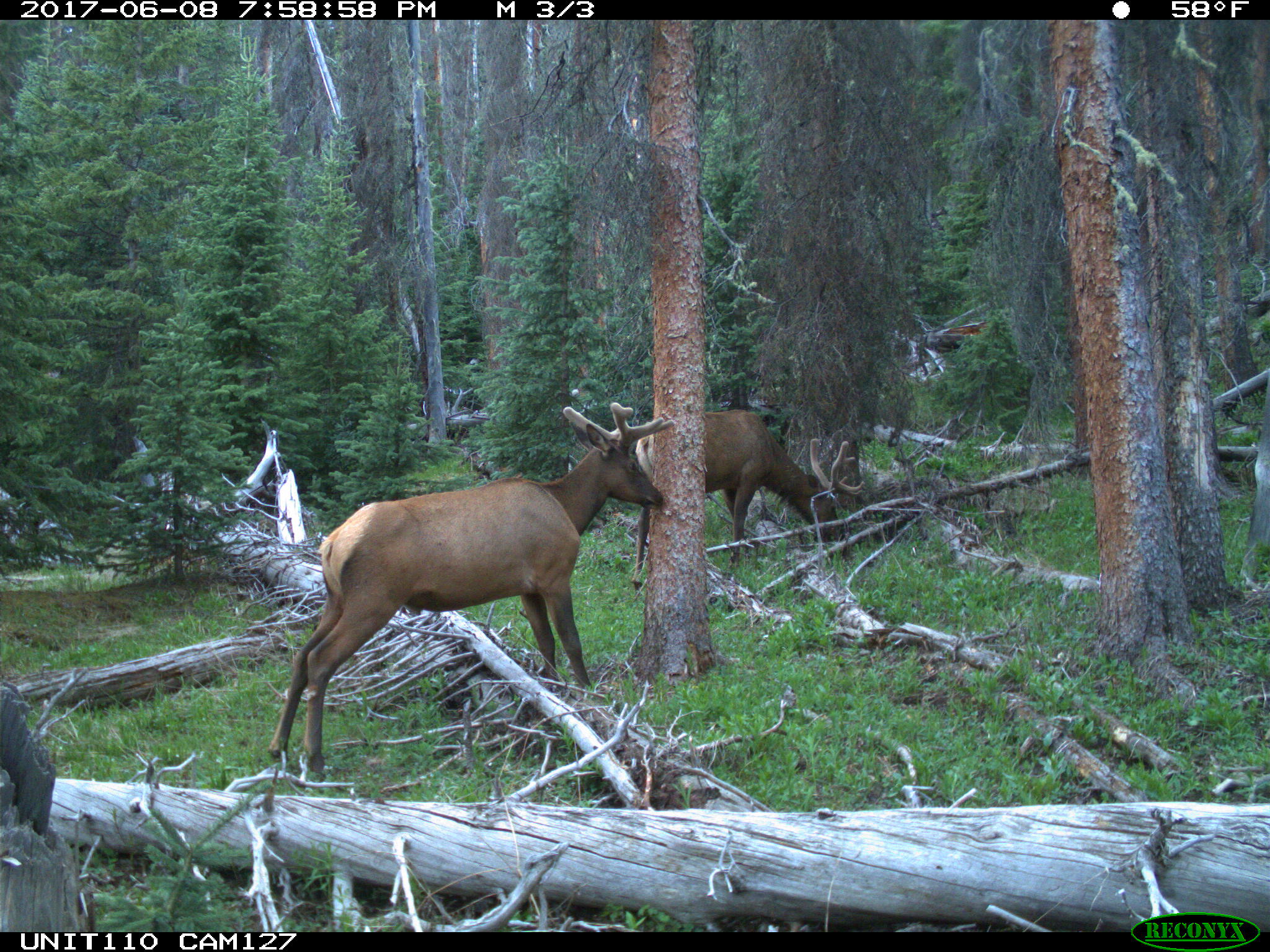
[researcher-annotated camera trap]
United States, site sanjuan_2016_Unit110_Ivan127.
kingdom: Animalia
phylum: Chordata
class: Mammalia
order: Artiodactyla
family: Cervidae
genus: Cervus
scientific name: Cervus elaphus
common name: red deer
Cervus elaphus (red deer).